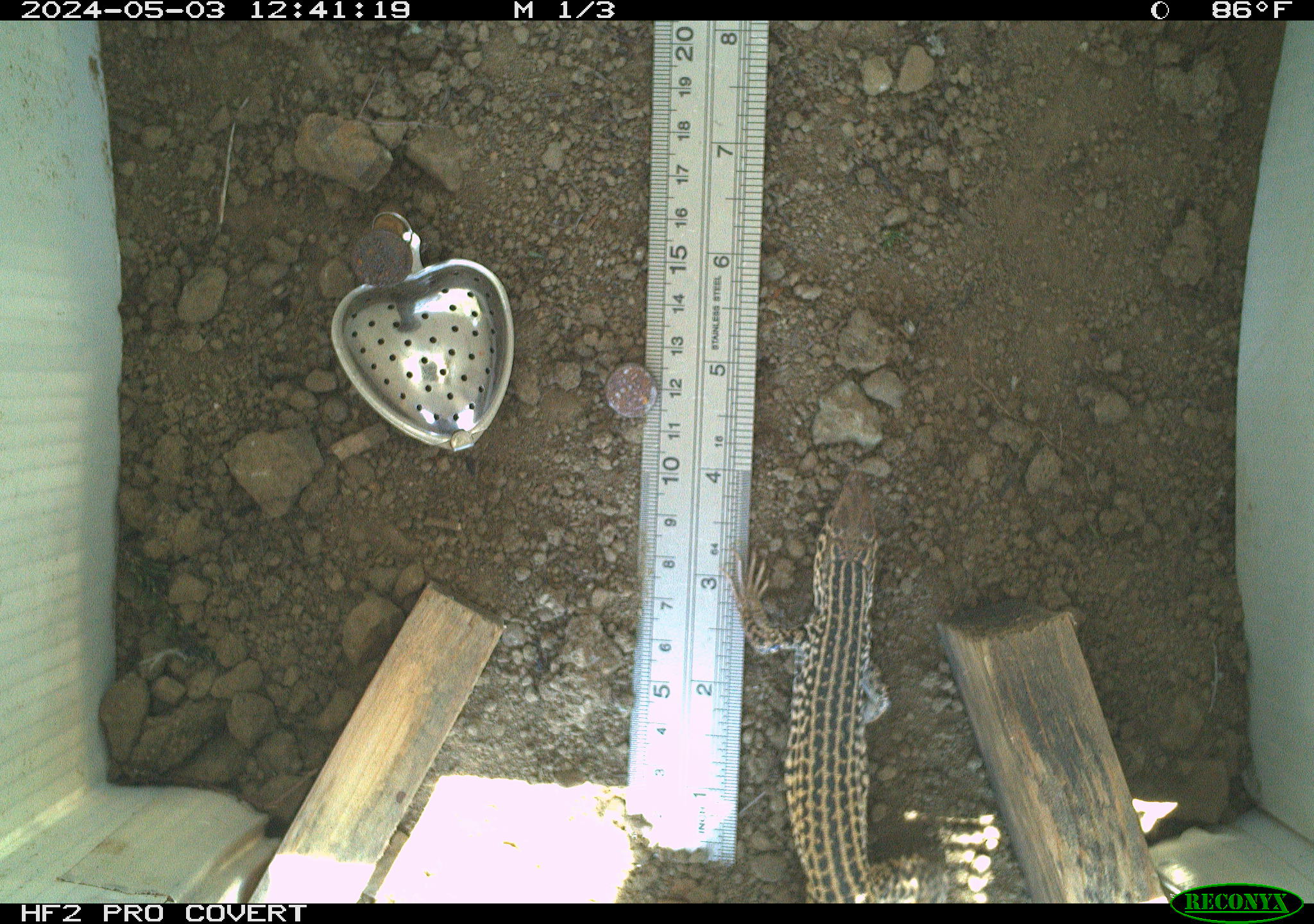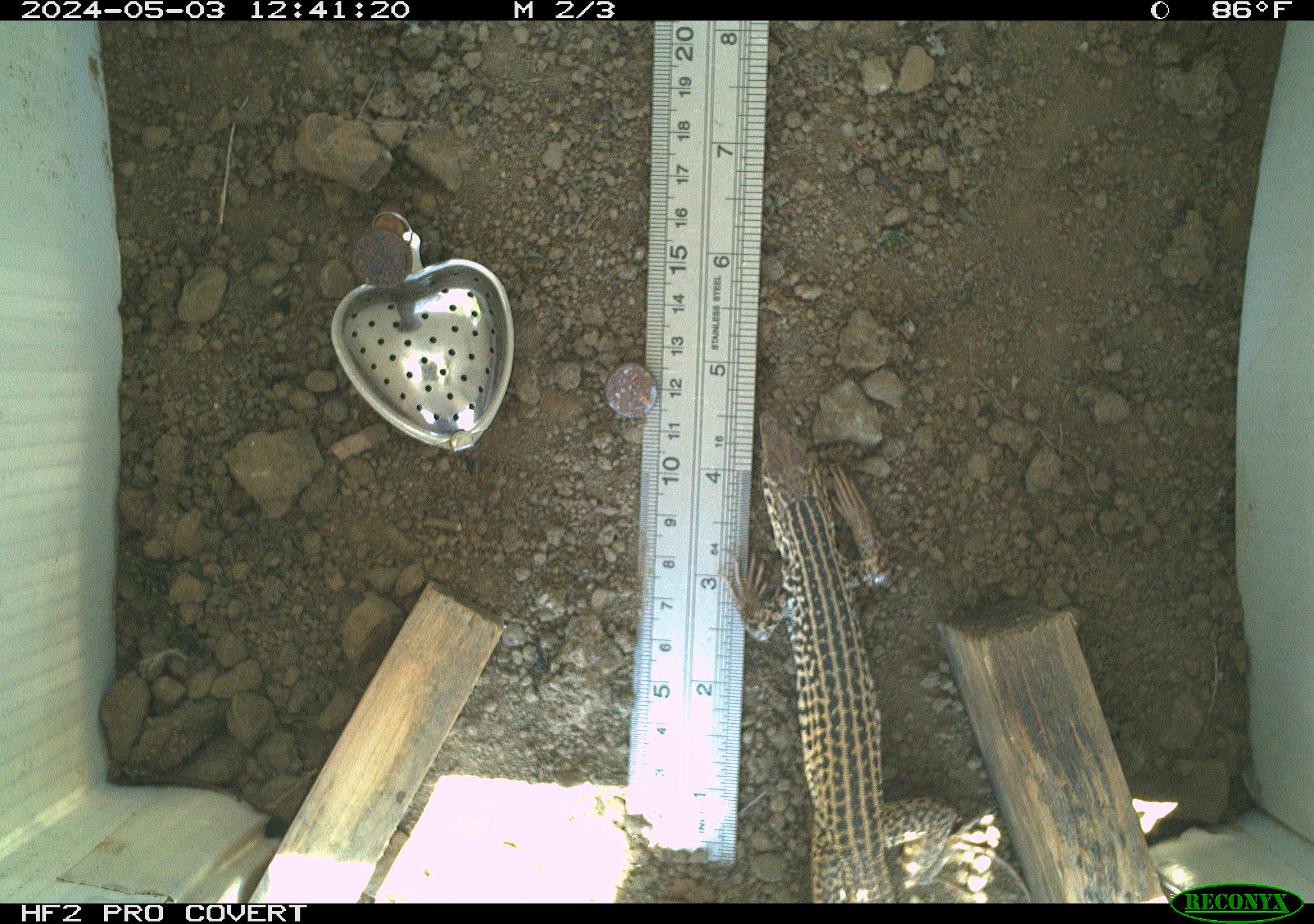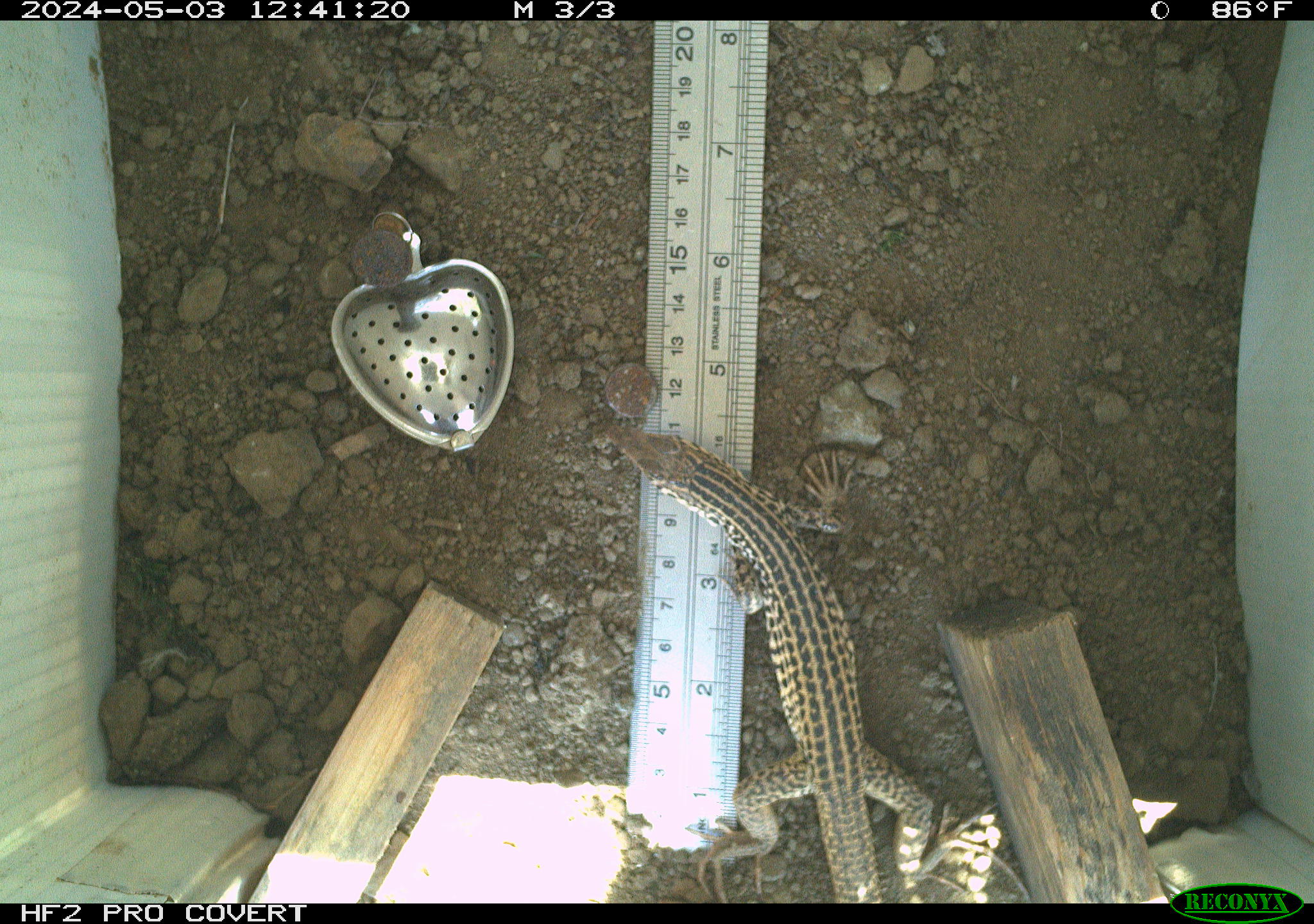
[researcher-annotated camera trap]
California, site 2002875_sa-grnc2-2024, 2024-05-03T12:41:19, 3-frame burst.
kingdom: Animalia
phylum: Chordata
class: Reptilia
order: Squamata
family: Teiidae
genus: Aspidoscelis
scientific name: Aspidoscelis tigris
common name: western whiptail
Western whiptail (Aspidoscelis tigris).